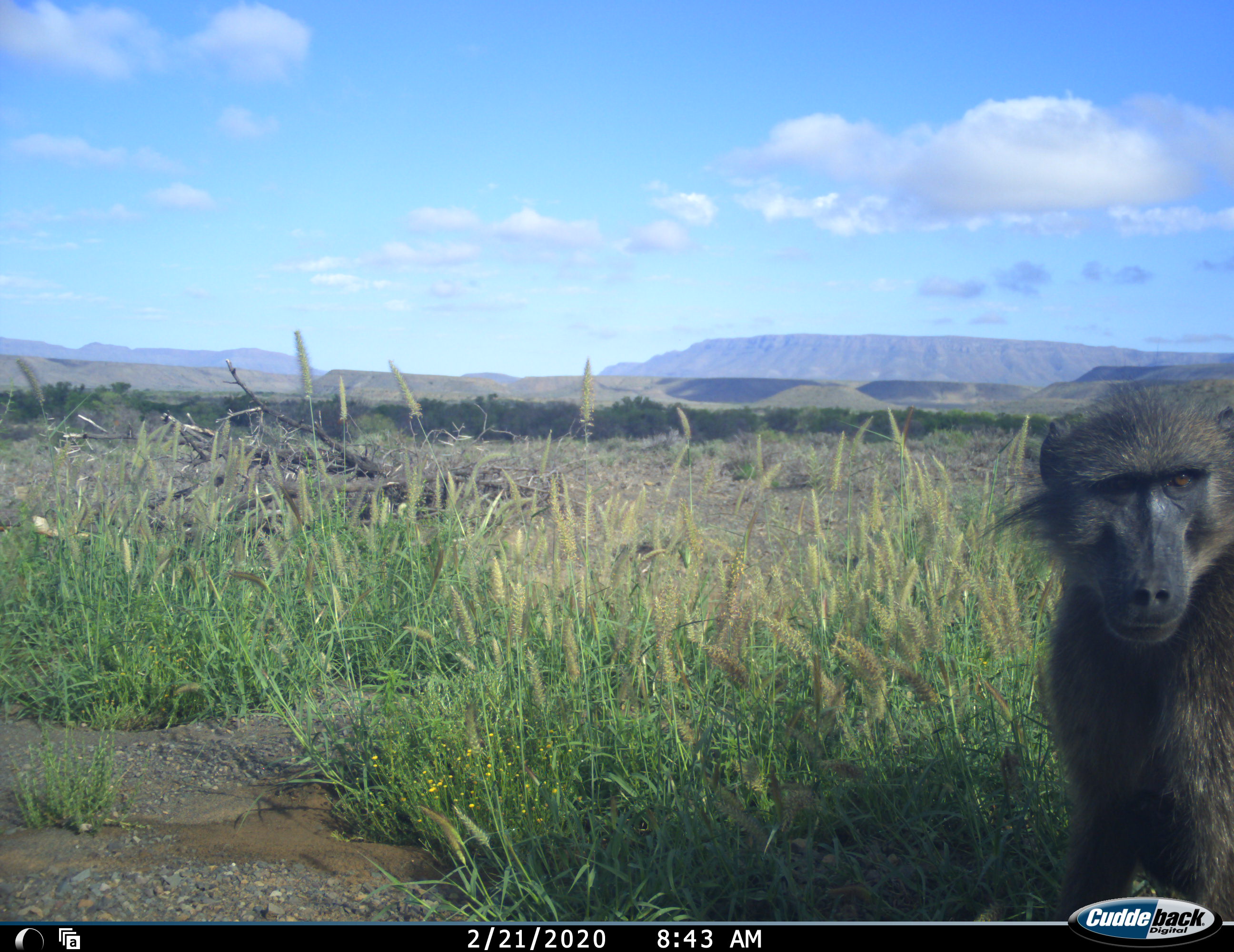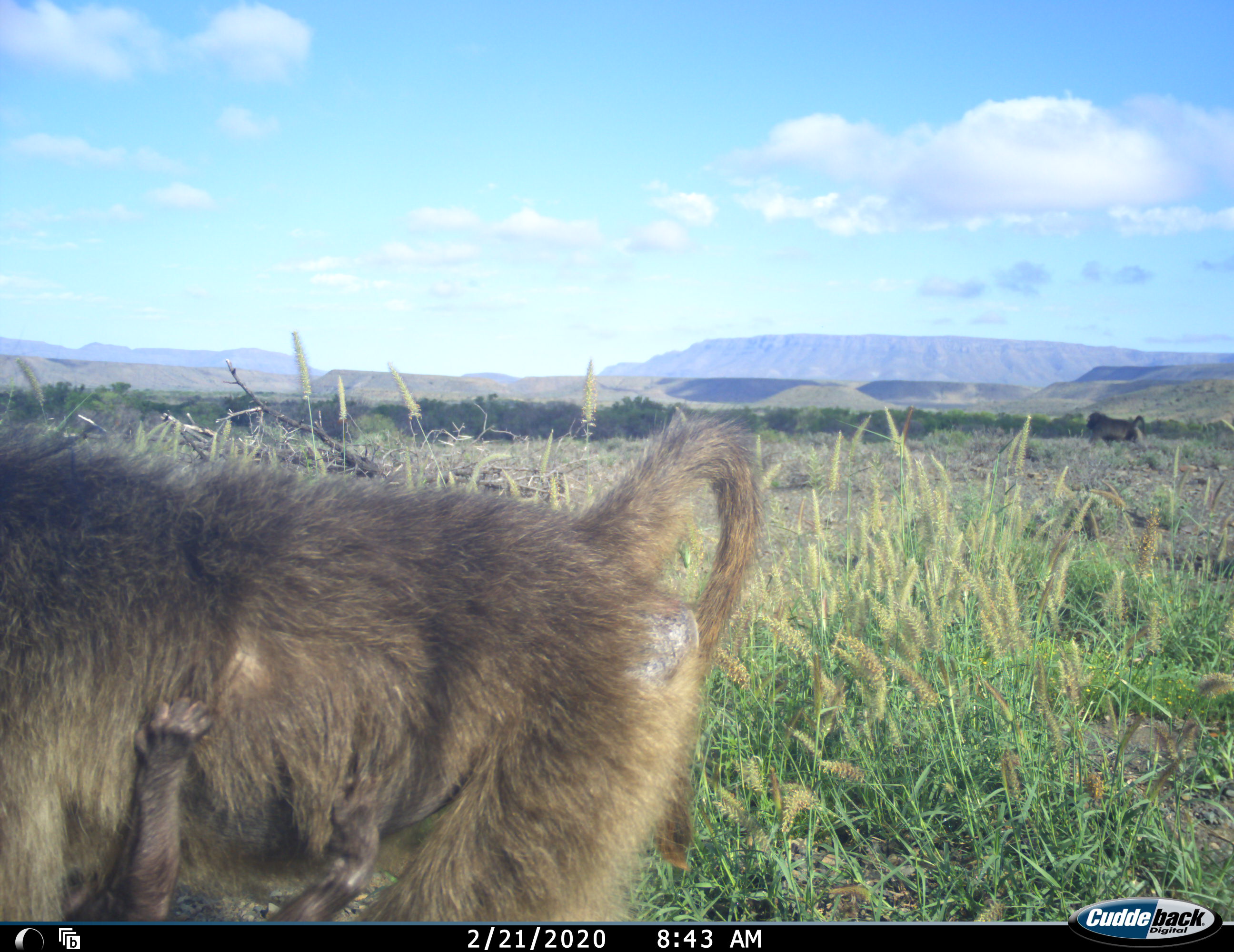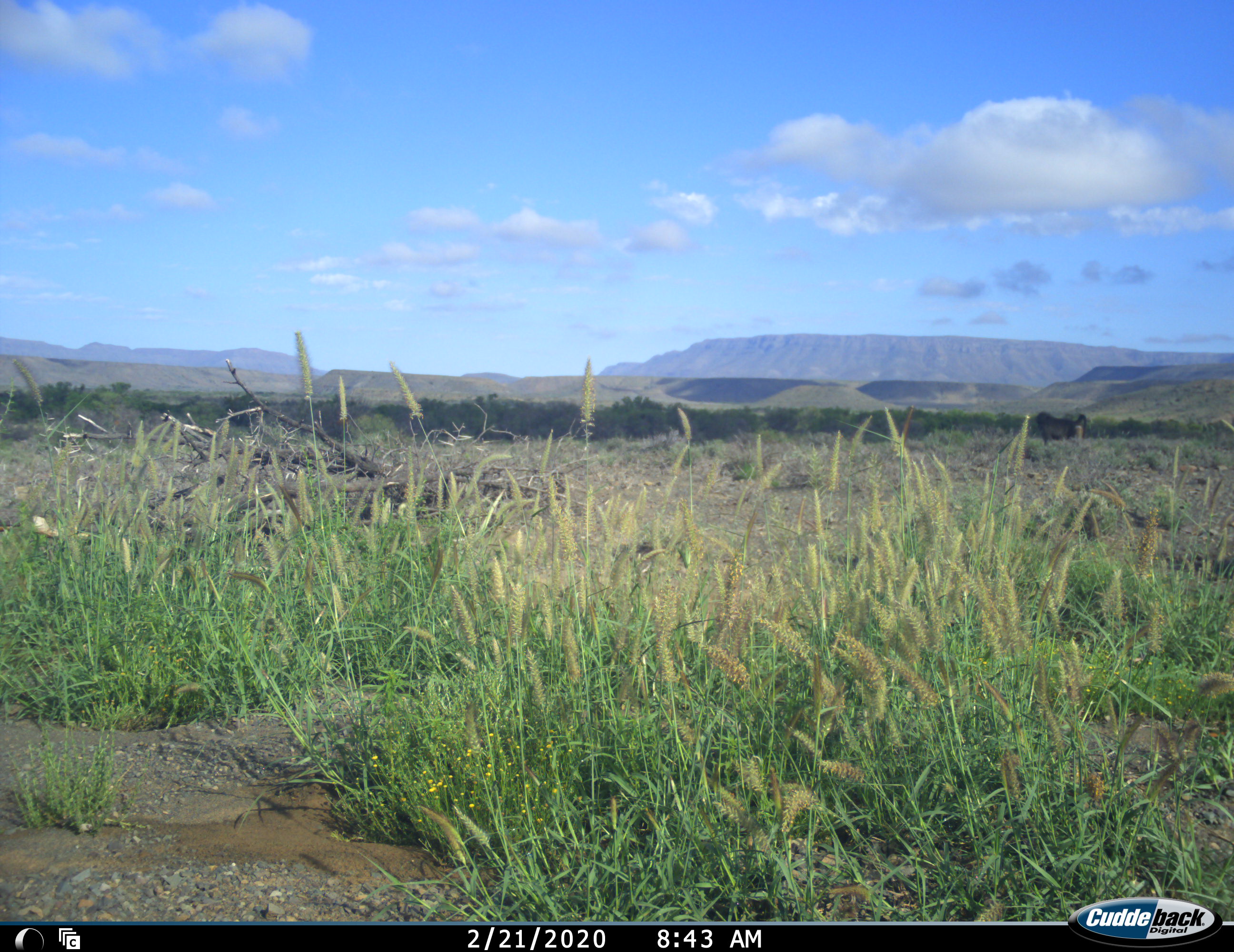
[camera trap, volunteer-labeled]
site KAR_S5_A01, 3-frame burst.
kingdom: Animalia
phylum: Chordata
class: Mammalia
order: Primates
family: Cercopithecidae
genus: Papio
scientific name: Papio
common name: baboon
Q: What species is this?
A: Baboon (Papio).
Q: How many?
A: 2.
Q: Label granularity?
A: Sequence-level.